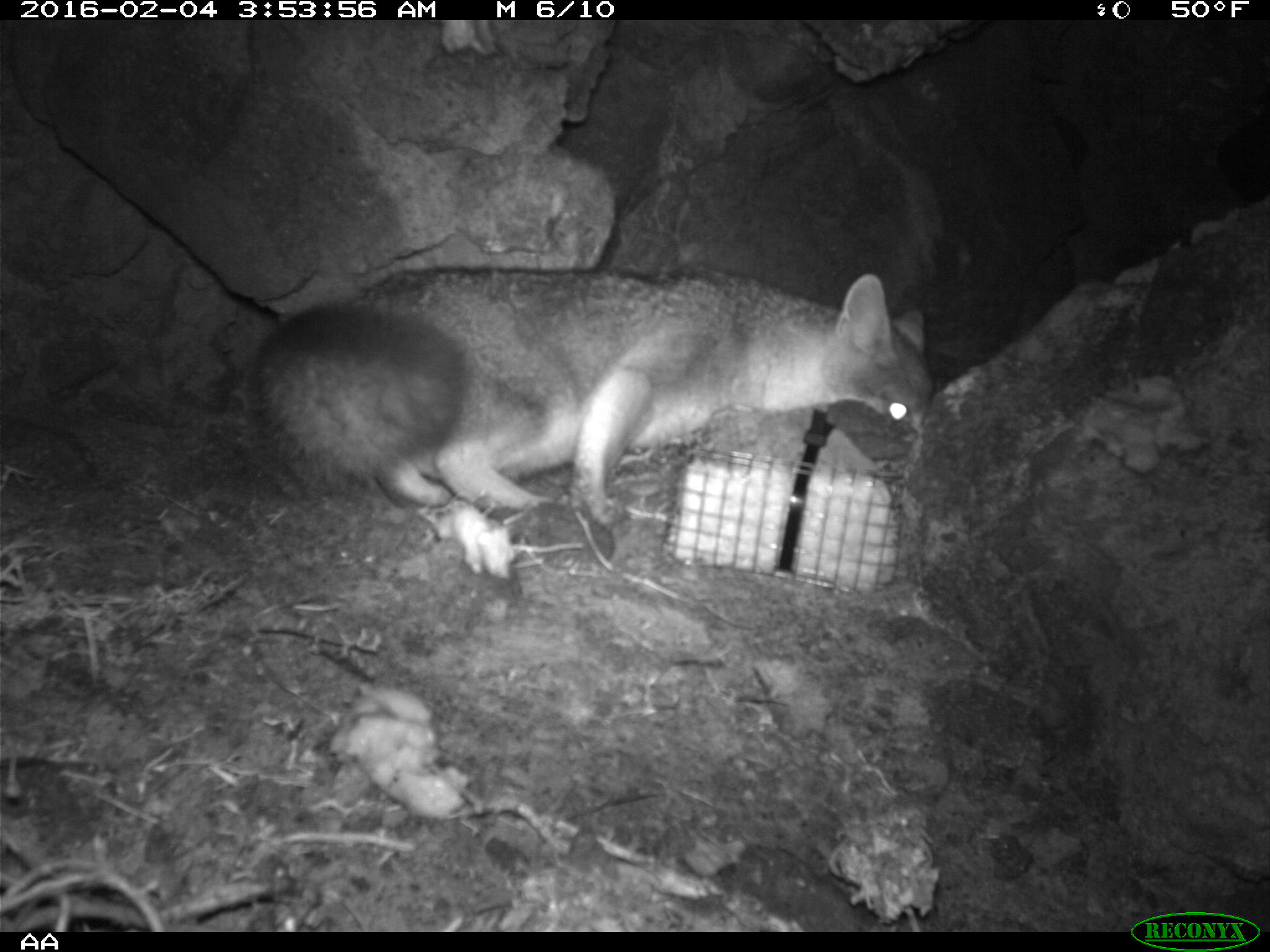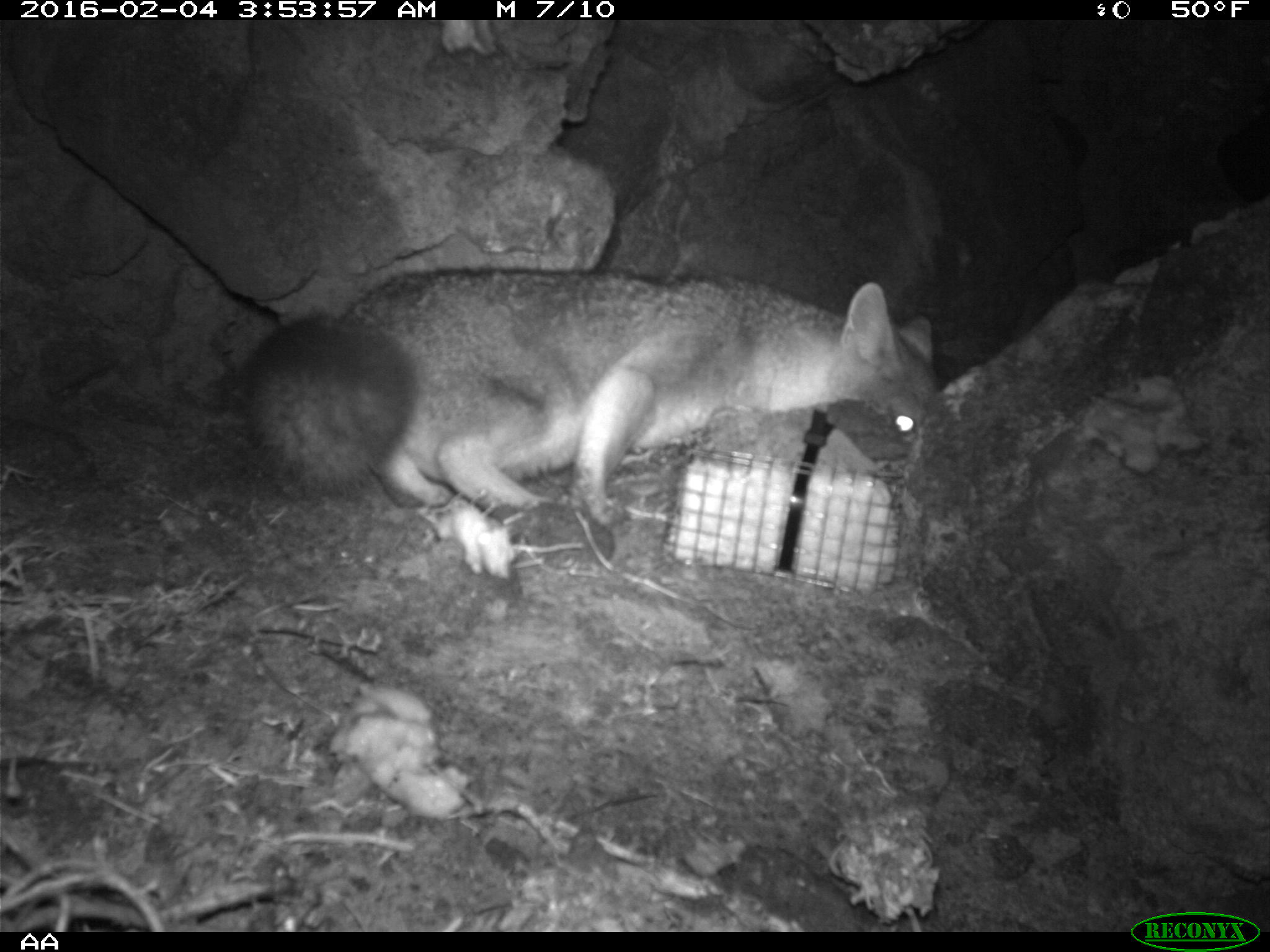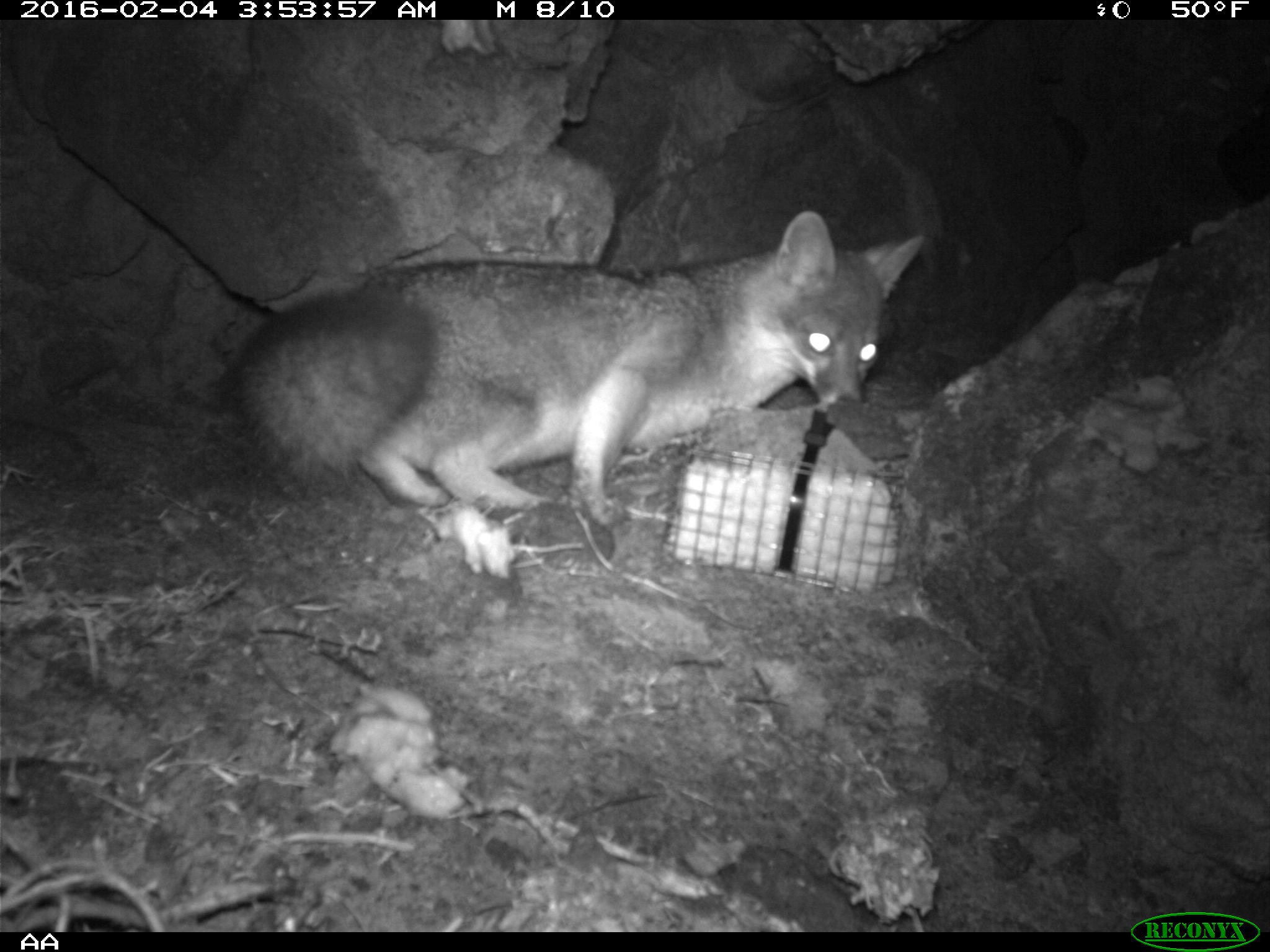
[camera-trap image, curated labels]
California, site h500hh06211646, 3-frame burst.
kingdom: Animalia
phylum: Chordata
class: Mammalia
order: Carnivora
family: Canidae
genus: Urocyon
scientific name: Urocyon littoralis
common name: island fox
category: fox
Fox (island fox) (Urocyon littoralis).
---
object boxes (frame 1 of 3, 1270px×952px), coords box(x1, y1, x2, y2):
fox: box(239, 264, 934, 514)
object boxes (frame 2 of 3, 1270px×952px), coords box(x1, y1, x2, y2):
fox: box(234, 265, 936, 531)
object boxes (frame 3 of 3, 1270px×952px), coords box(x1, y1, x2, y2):
fox: box(236, 204, 928, 527)